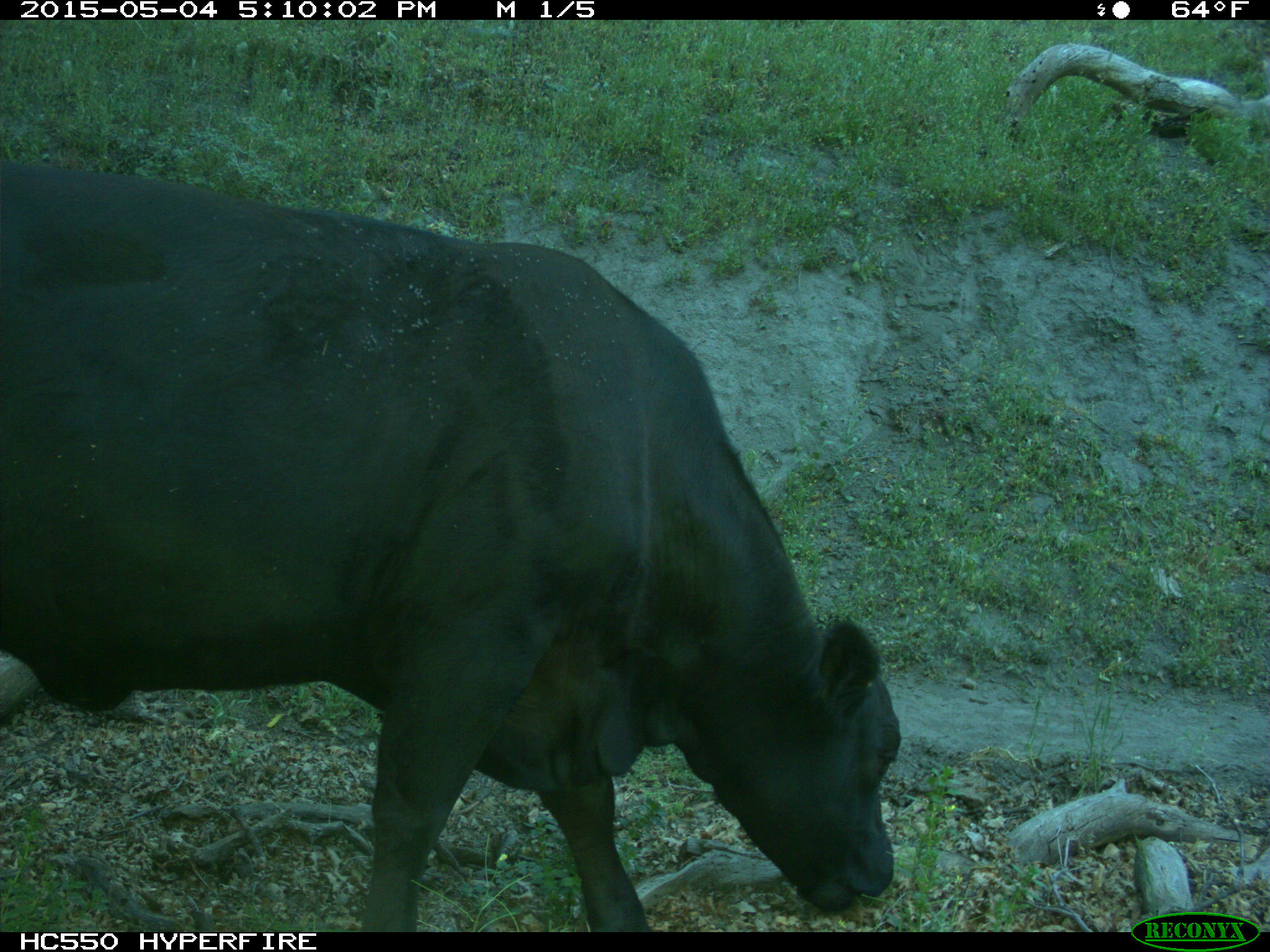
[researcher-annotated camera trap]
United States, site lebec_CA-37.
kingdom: Animalia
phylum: Chordata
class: Mammalia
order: Artiodactyla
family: Bovidae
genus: Bos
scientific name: Bos taurus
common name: domestic cow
Bos taurus (domestic cow).